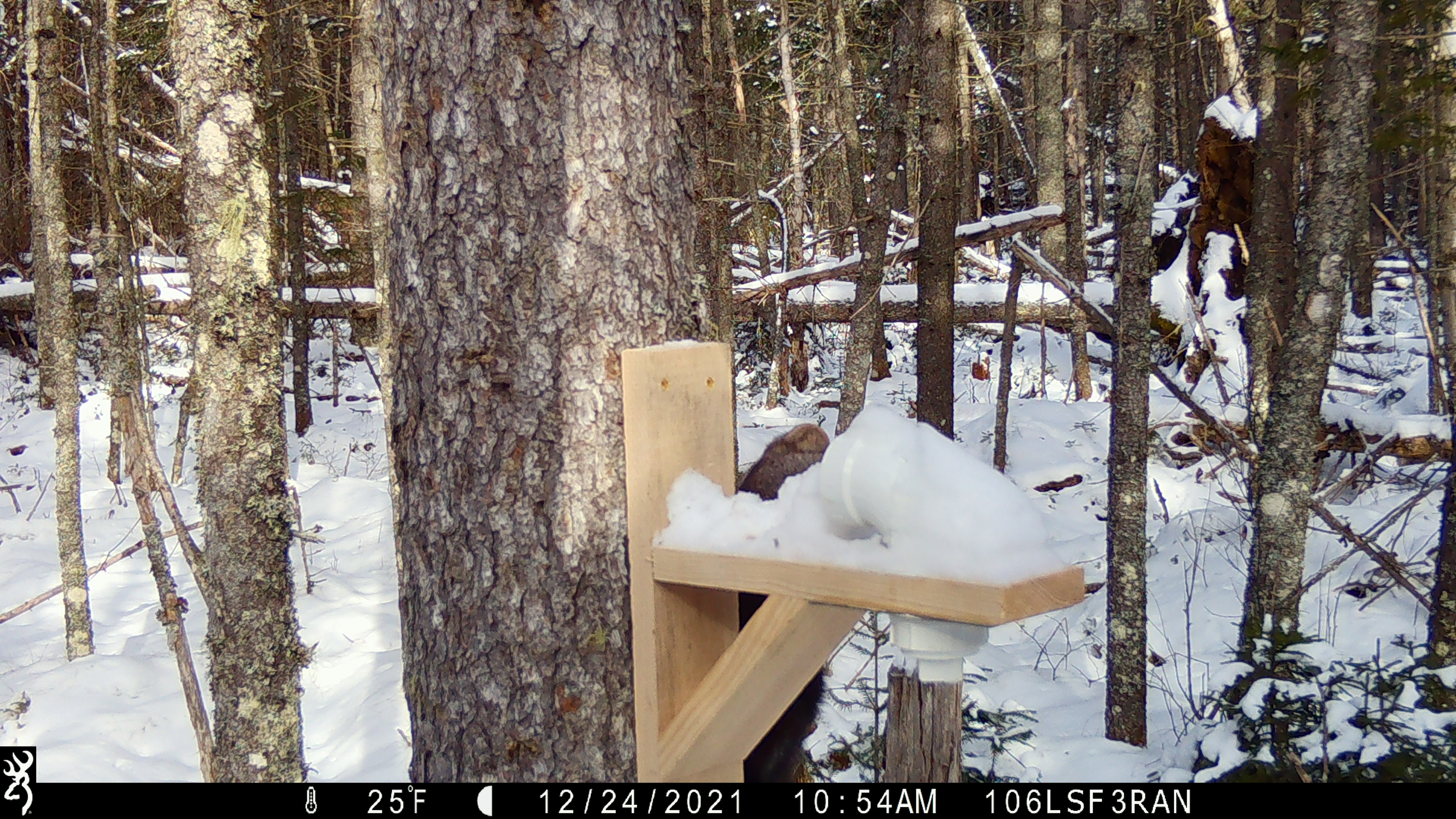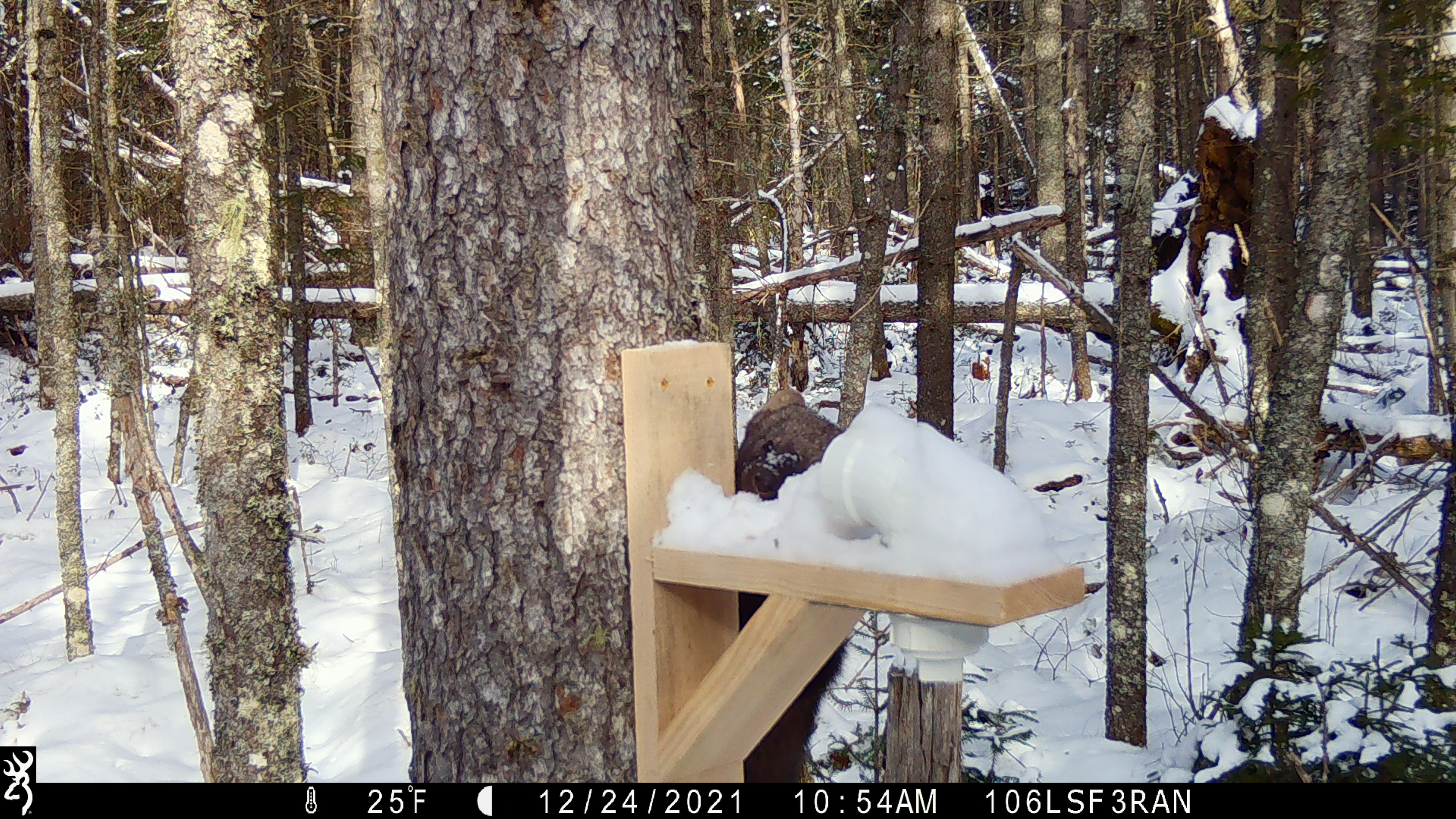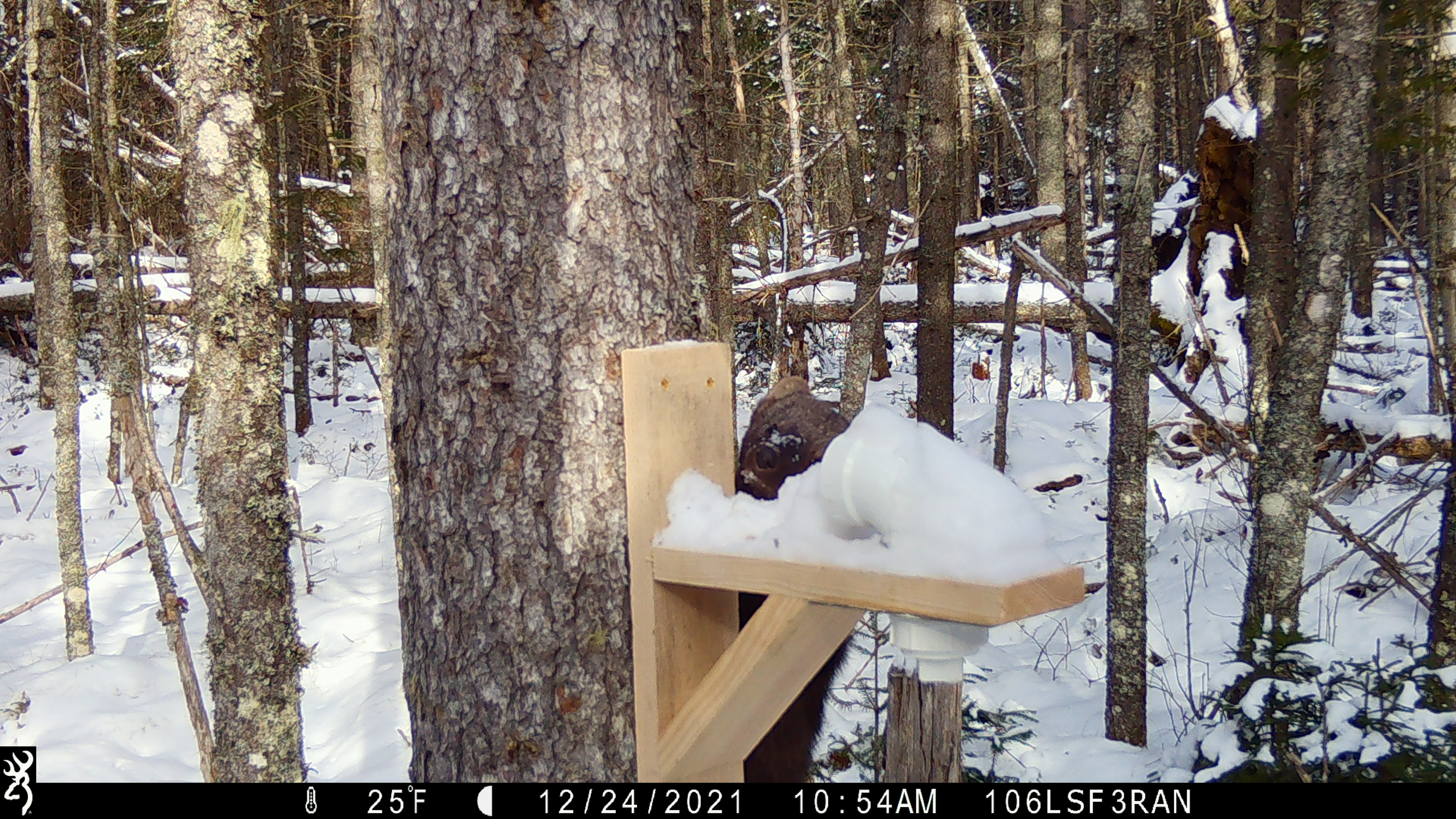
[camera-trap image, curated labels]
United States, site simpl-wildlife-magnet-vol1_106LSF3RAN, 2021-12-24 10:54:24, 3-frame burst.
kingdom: Animalia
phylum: Chordata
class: Mammalia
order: Carnivora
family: Mustelidae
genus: Pekania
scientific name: Pekania pennanti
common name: fisher